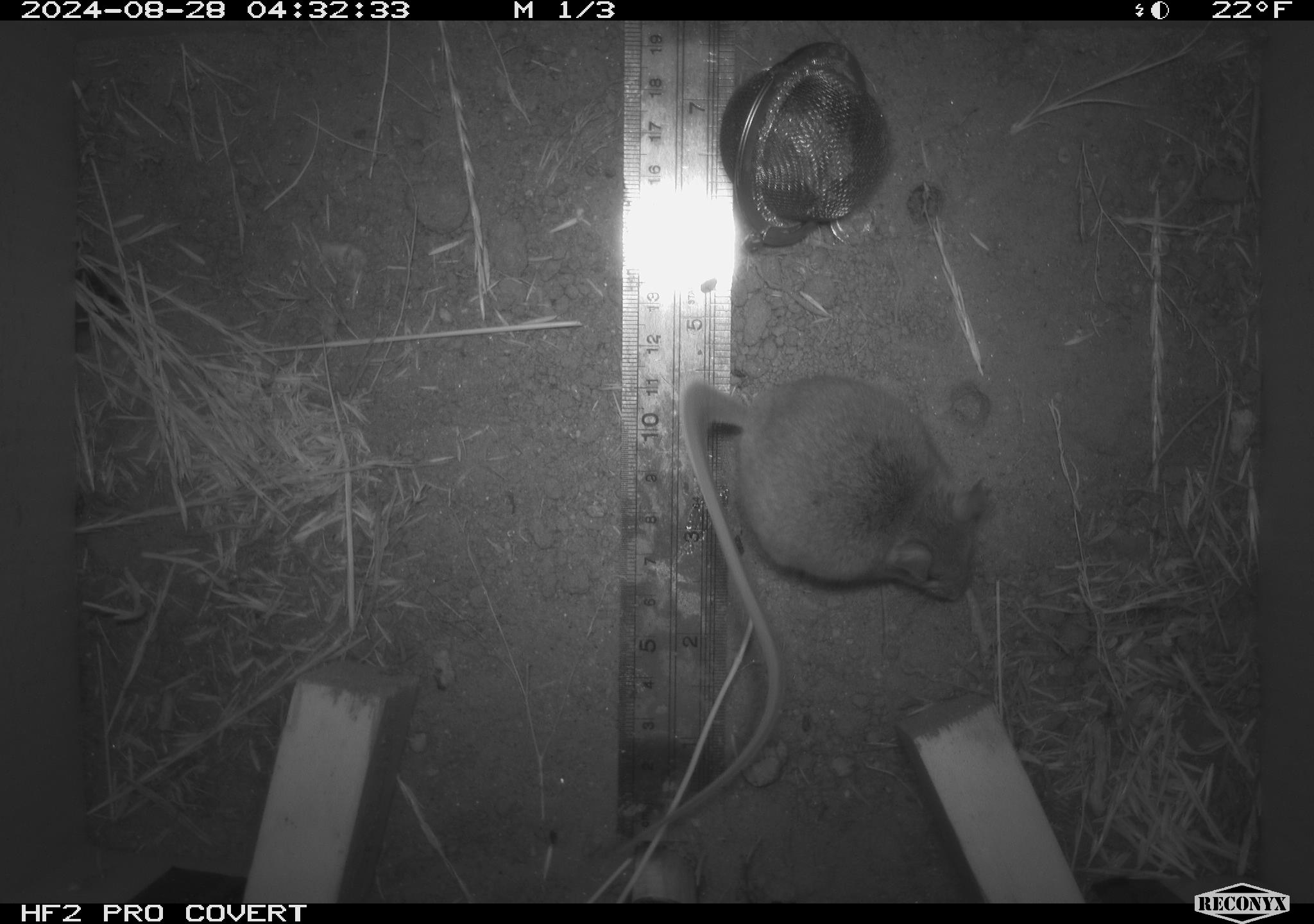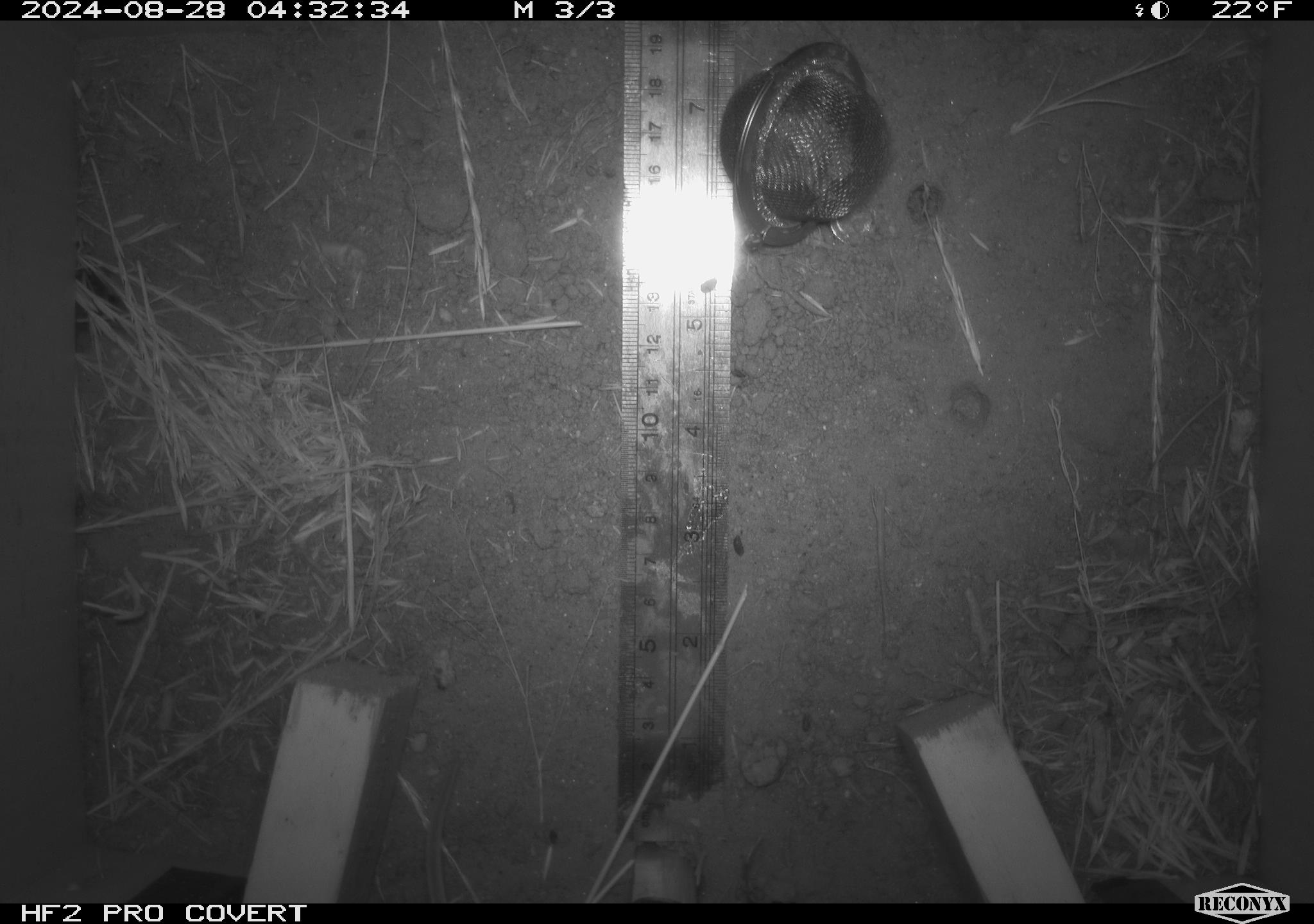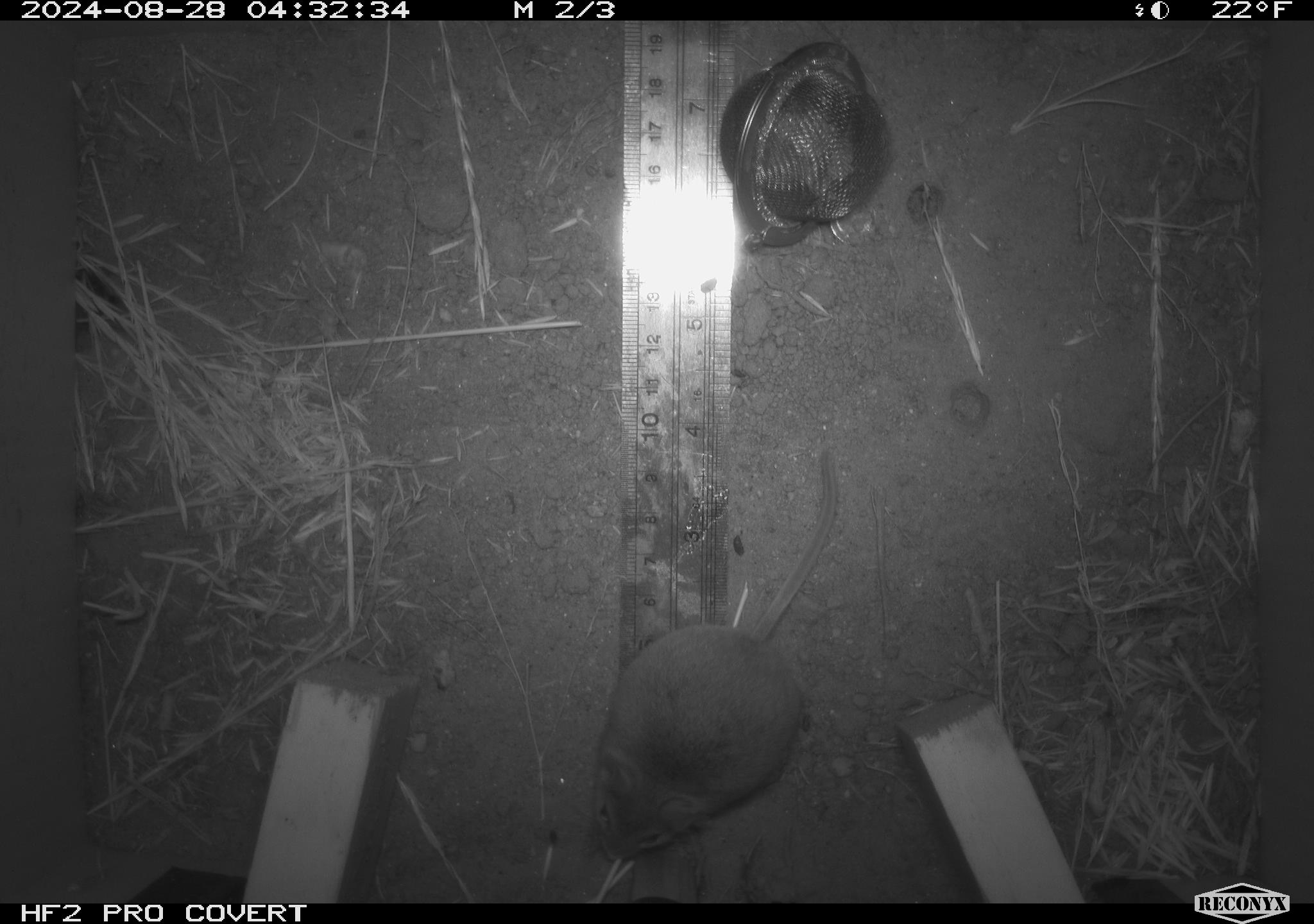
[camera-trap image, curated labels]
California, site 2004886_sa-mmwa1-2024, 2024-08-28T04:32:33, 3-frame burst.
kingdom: Animalia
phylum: Chordata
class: Mammalia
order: Rodentia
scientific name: Rodentia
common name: mouse species